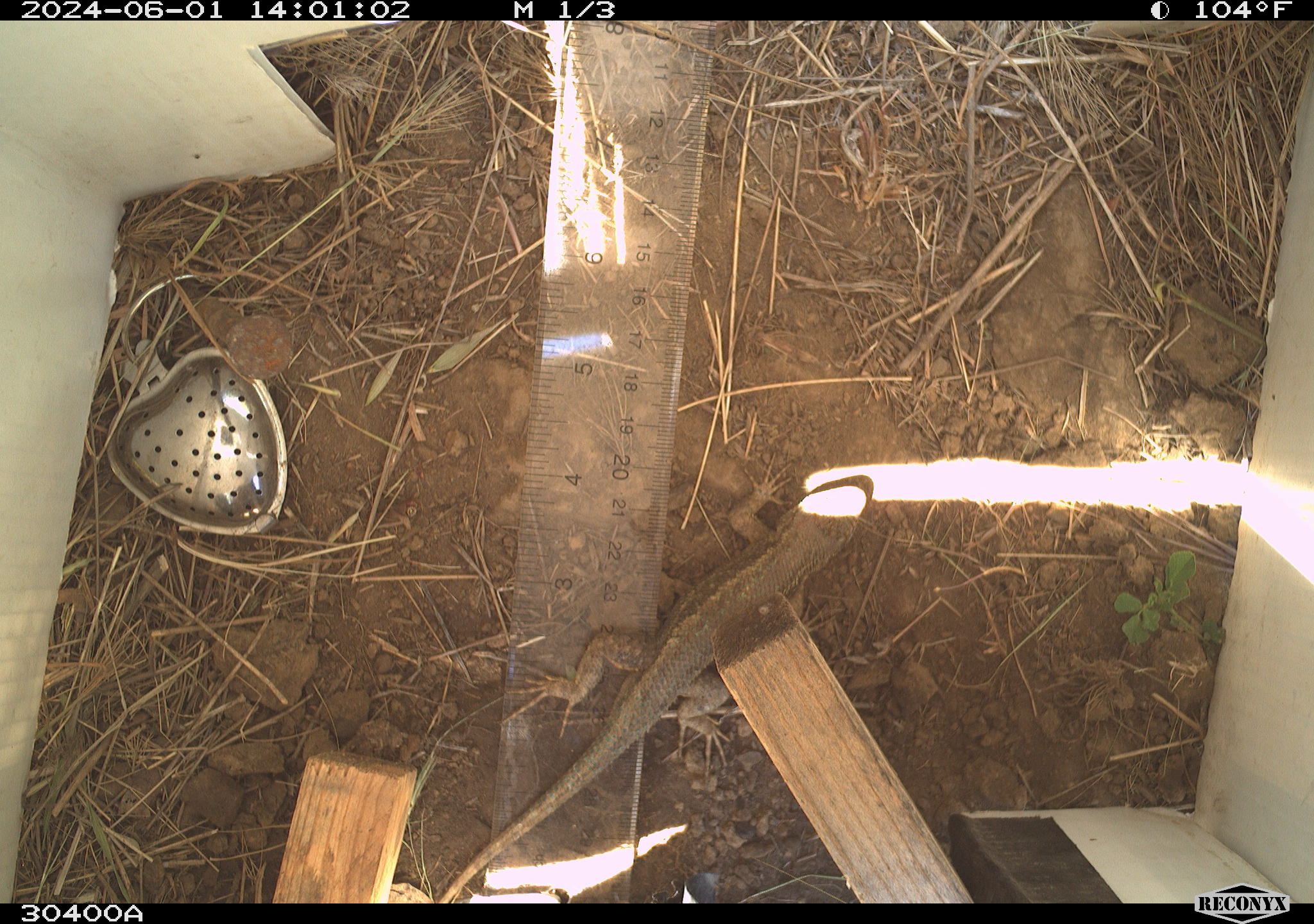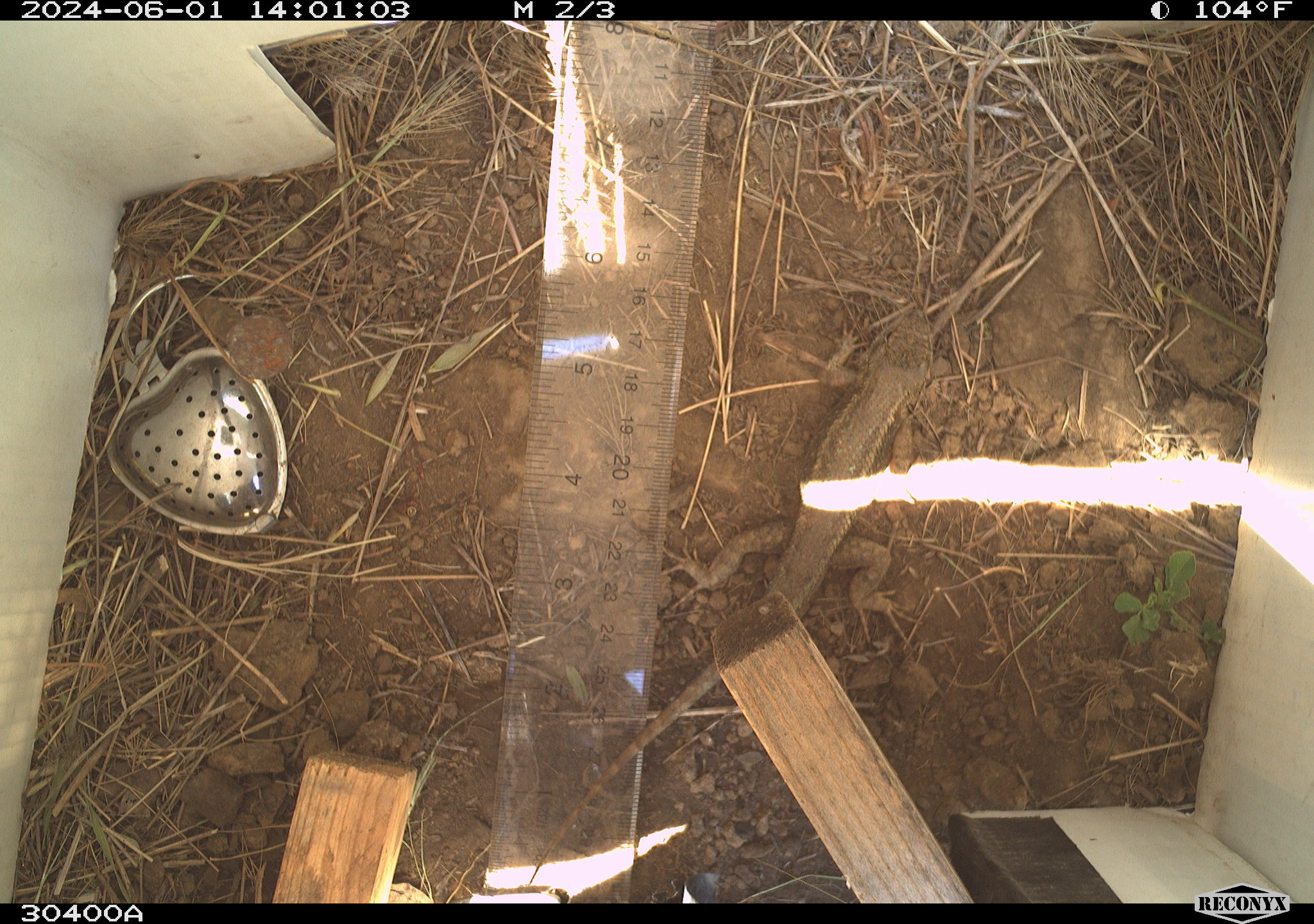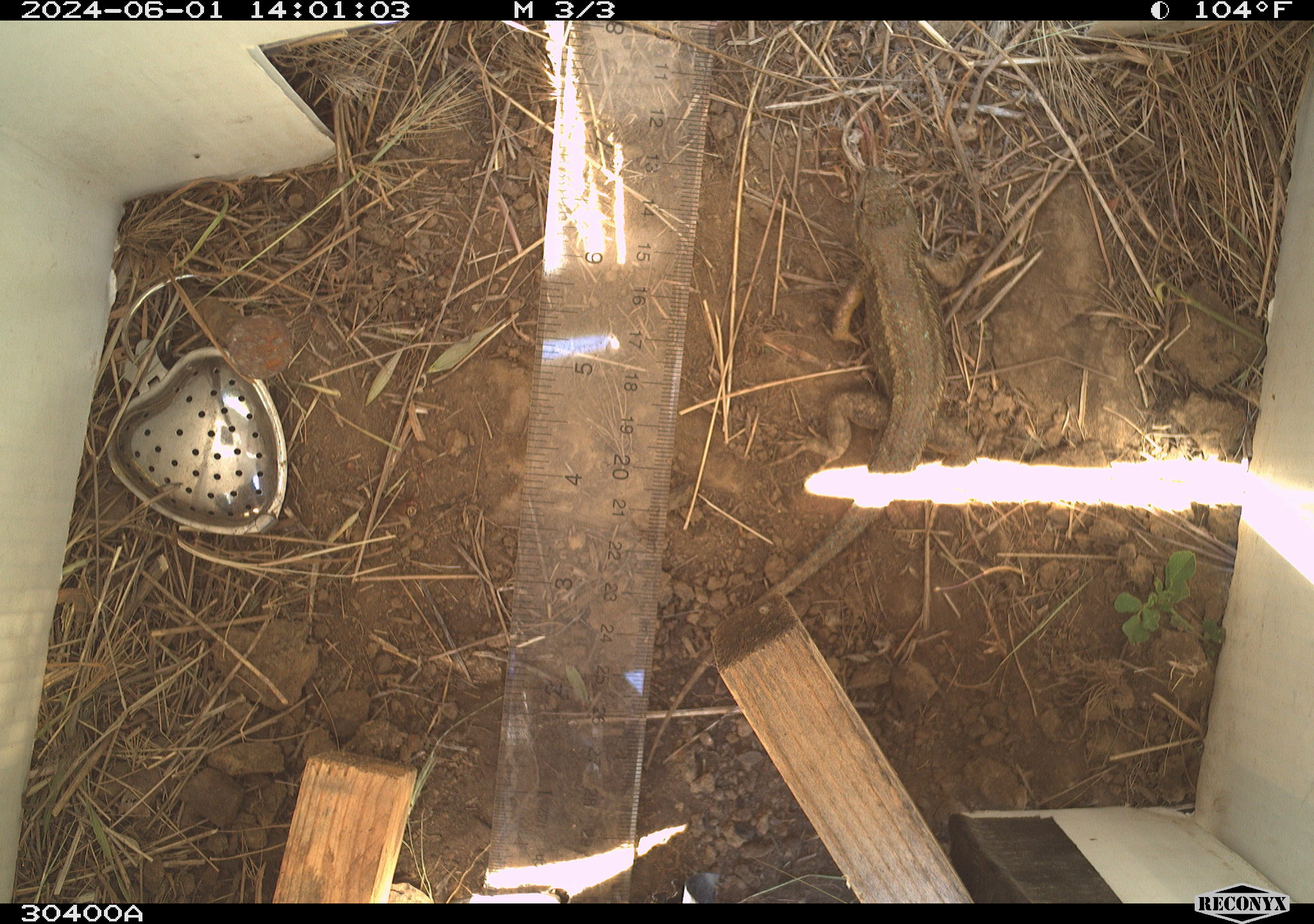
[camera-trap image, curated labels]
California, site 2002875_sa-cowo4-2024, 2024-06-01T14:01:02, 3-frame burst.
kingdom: Animalia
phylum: Chordata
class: Reptilia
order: Squamata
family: Phrynosomatidae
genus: Sceloporus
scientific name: Sceloporus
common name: spiny lizards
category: sceloporus species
Sceloporus species (spiny lizards) (Sceloporus).